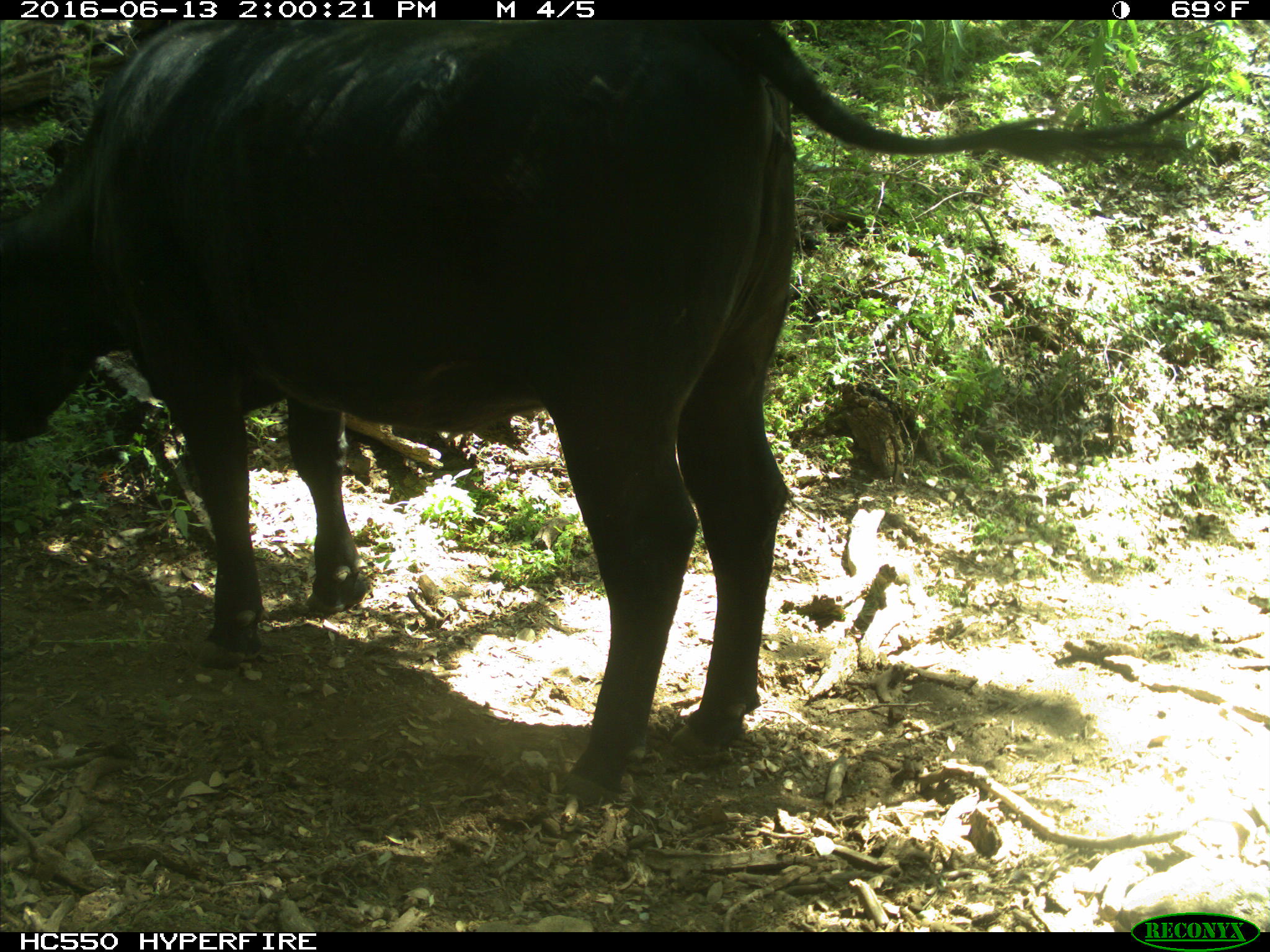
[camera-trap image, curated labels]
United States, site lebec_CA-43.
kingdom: Animalia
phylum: Chordata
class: Mammalia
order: Artiodactyla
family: Bovidae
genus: Bos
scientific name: Bos taurus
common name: domestic cow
Bos taurus (domestic cow).